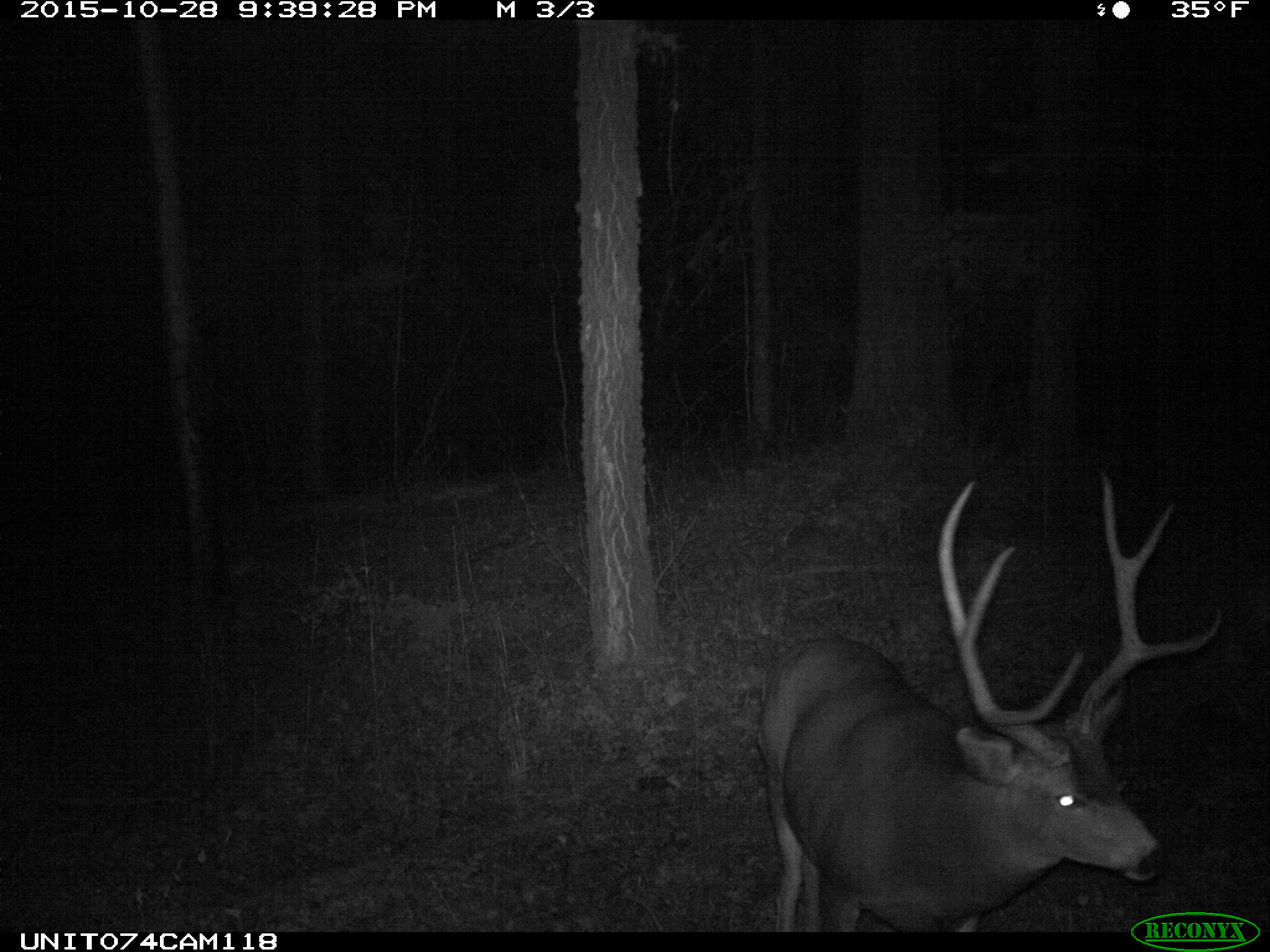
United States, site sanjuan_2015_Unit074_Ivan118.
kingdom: Animalia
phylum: Chordata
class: Mammalia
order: Artiodactyla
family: Cervidae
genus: Odocoileus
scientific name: Odocoileus hemionus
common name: mule deer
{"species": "Odocoileus hemionus (mule deer)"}